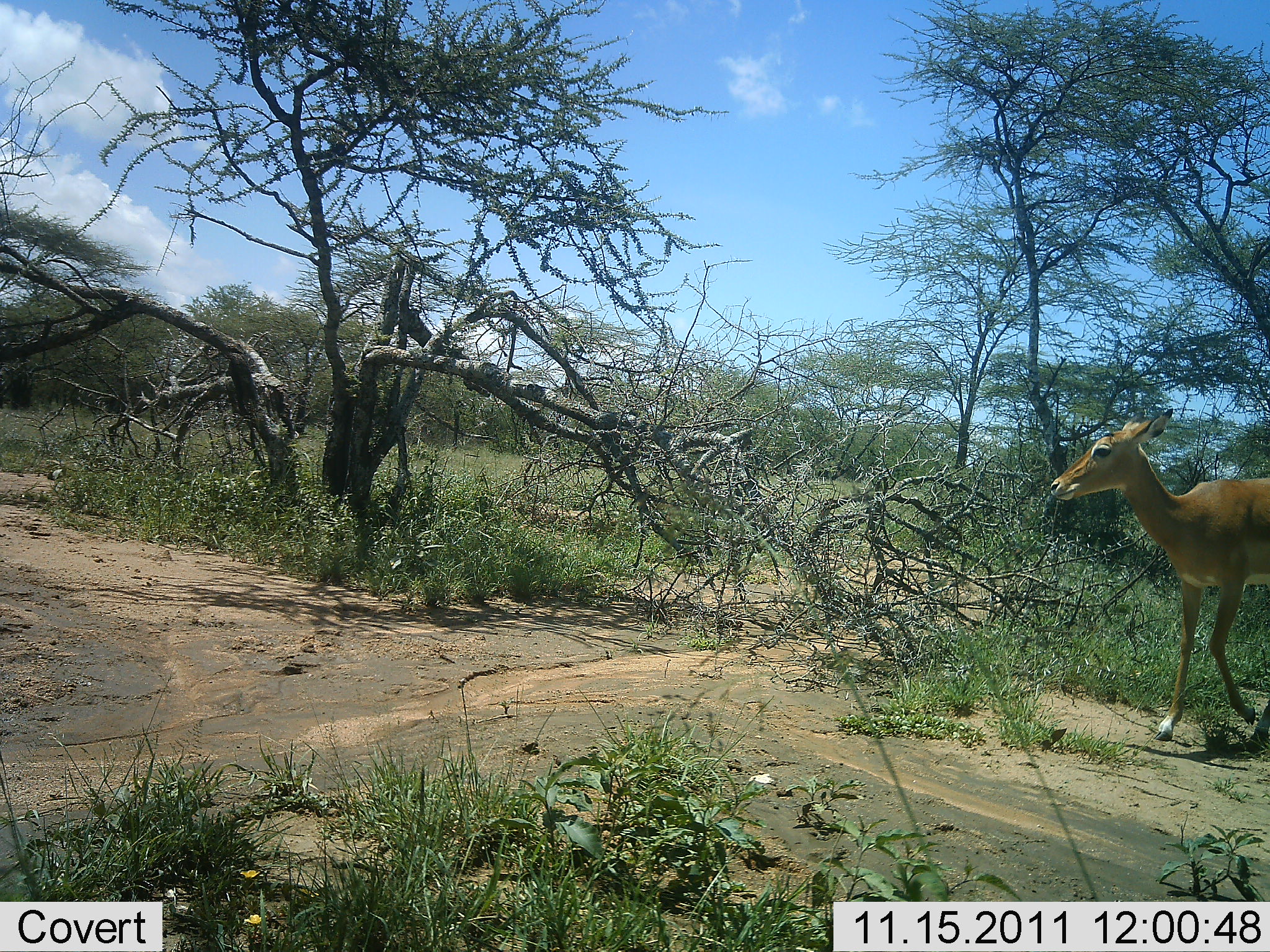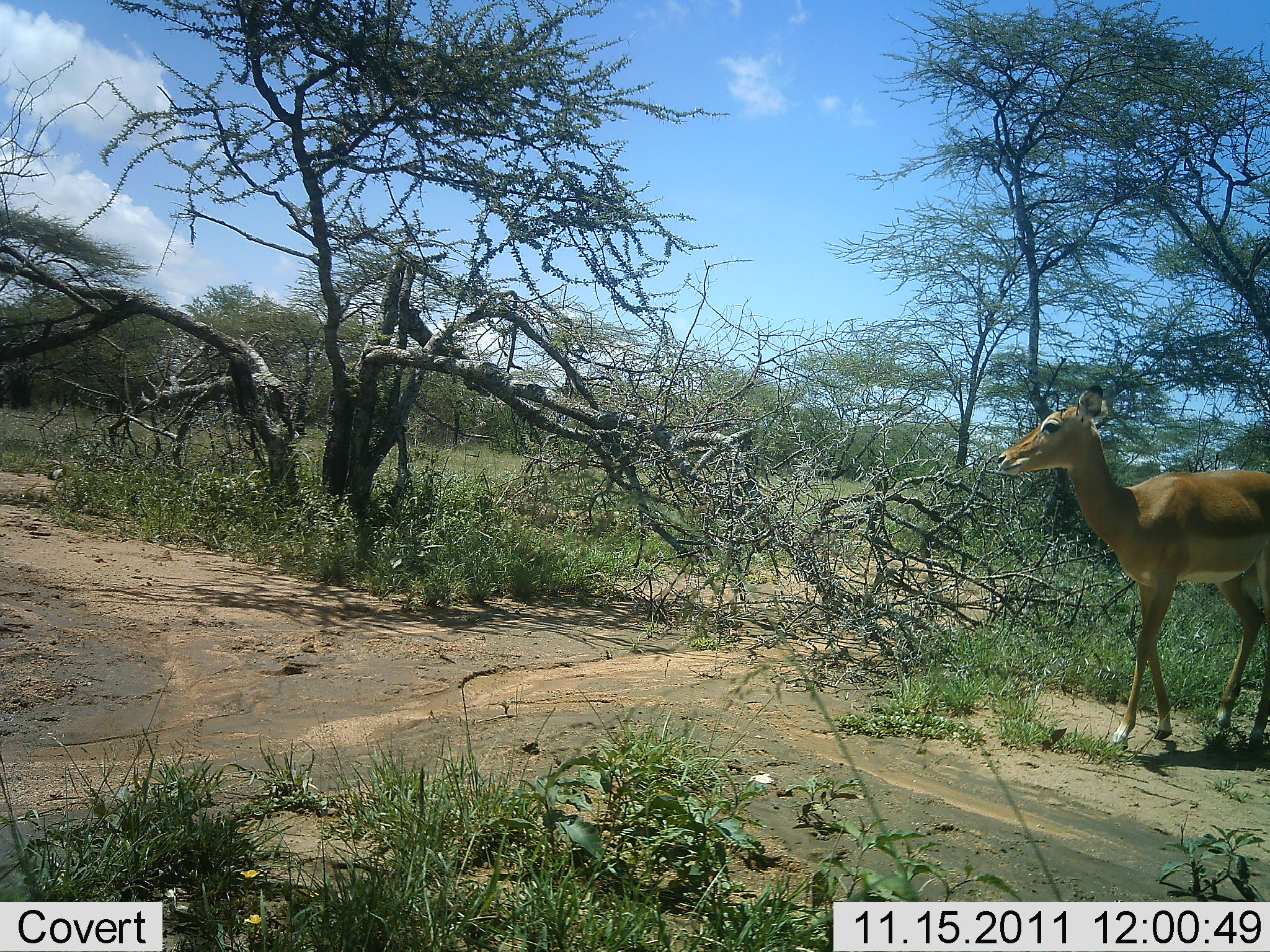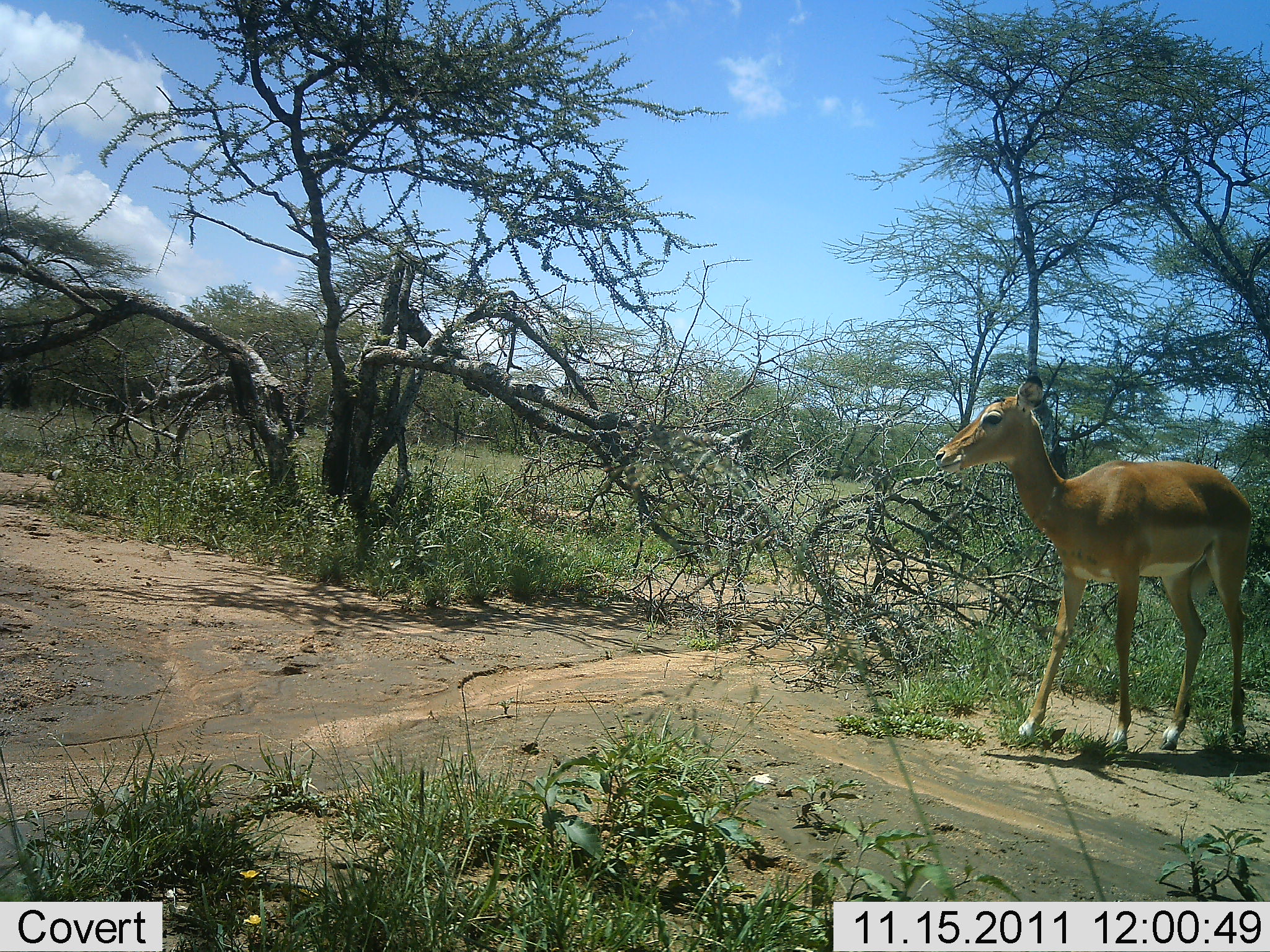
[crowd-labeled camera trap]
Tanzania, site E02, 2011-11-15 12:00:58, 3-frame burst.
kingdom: Animalia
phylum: Chordata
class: Mammalia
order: Artiodactyla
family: Bovidae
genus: Aepyceros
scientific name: Aepyceros melampus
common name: impala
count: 1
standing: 0%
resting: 0%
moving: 100%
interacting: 0%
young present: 20%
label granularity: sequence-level